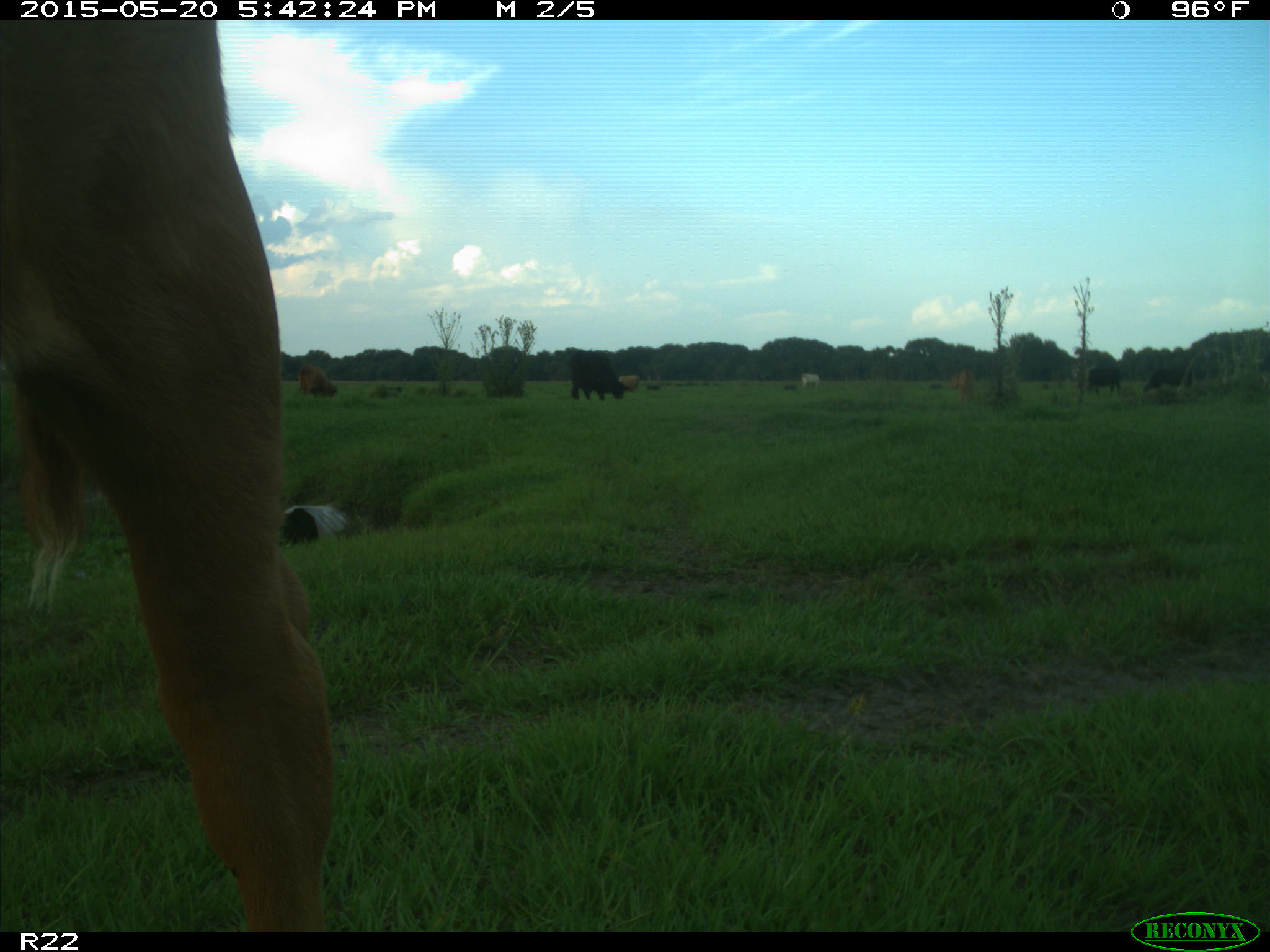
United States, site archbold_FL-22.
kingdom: Animalia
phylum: Chordata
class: Mammalia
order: Artiodactyla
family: Bovidae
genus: Bos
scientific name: Bos taurus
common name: domestic cow